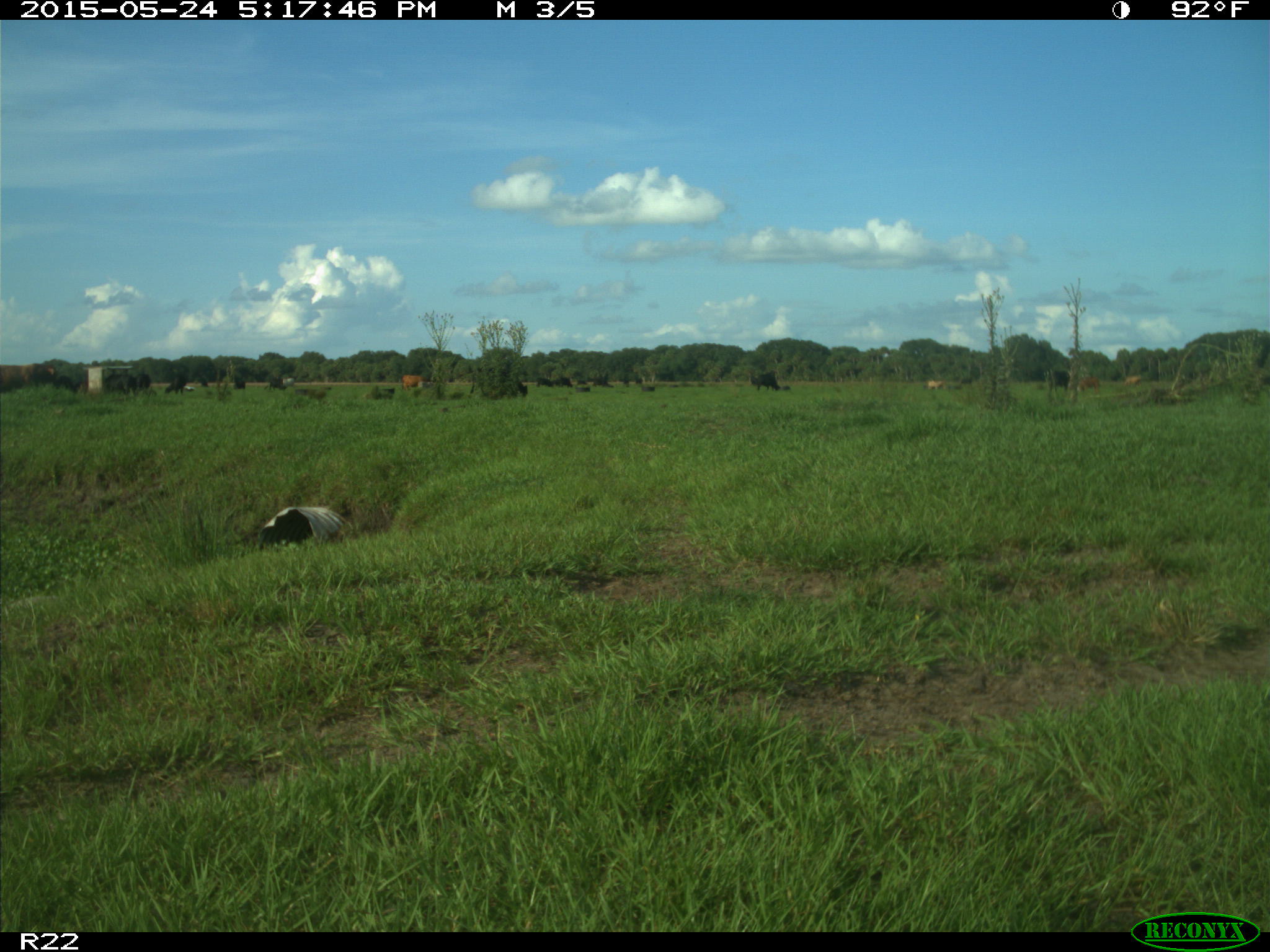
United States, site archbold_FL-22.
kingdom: Animalia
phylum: Chordata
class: Mammalia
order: Artiodactyla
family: Bovidae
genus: Bos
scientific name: Bos taurus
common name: domestic cow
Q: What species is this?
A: Bos taurus (domestic cow).